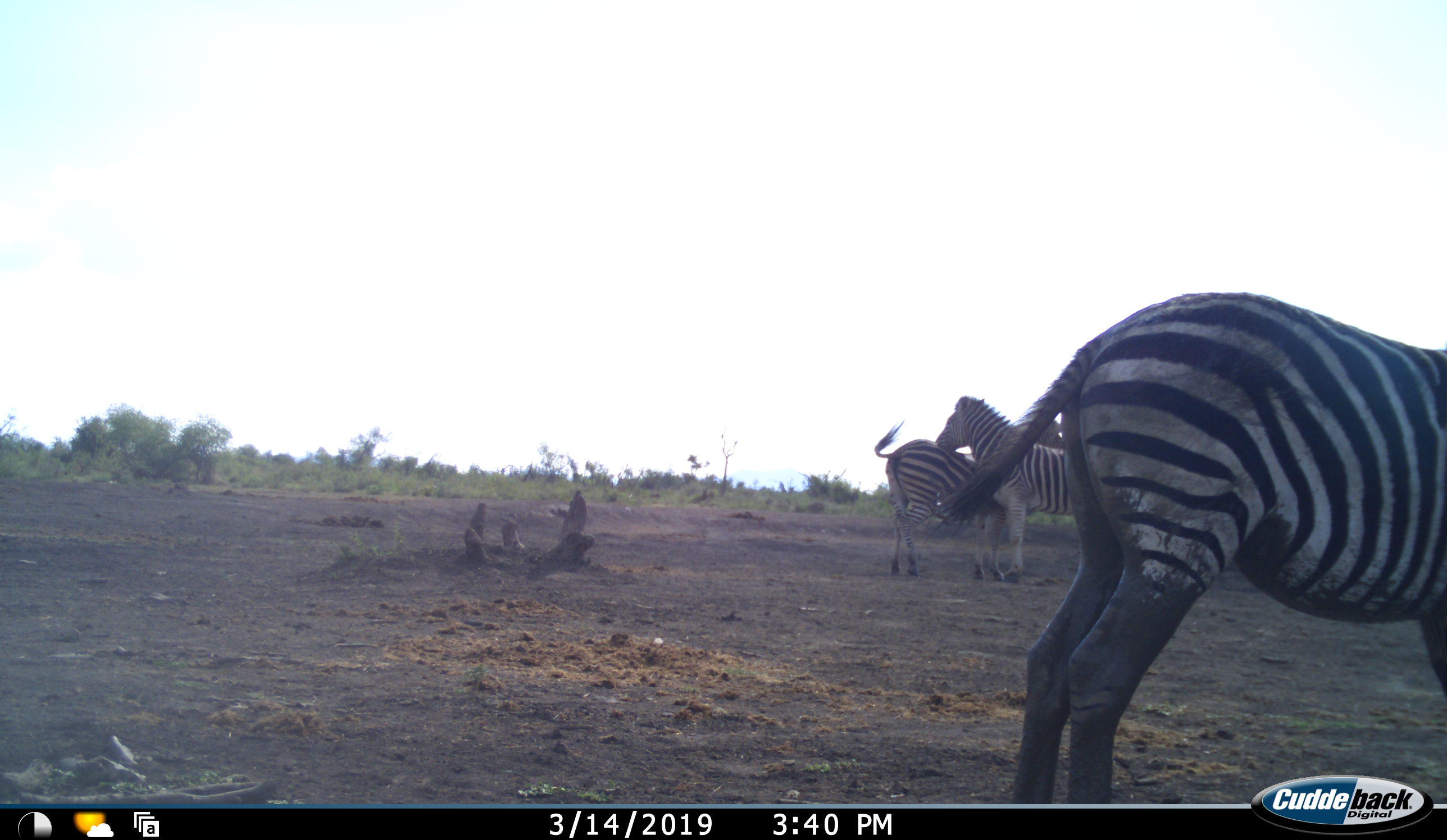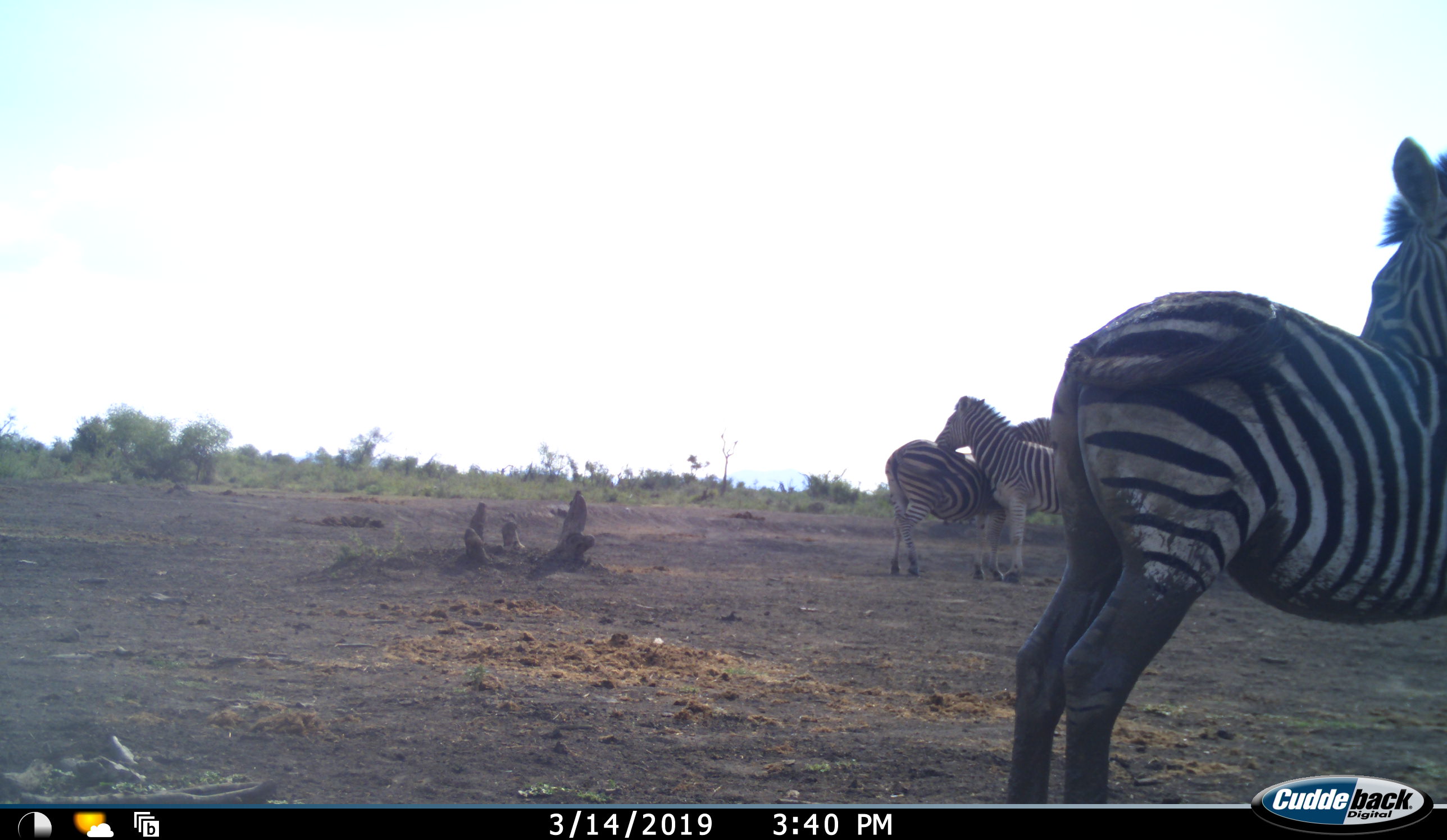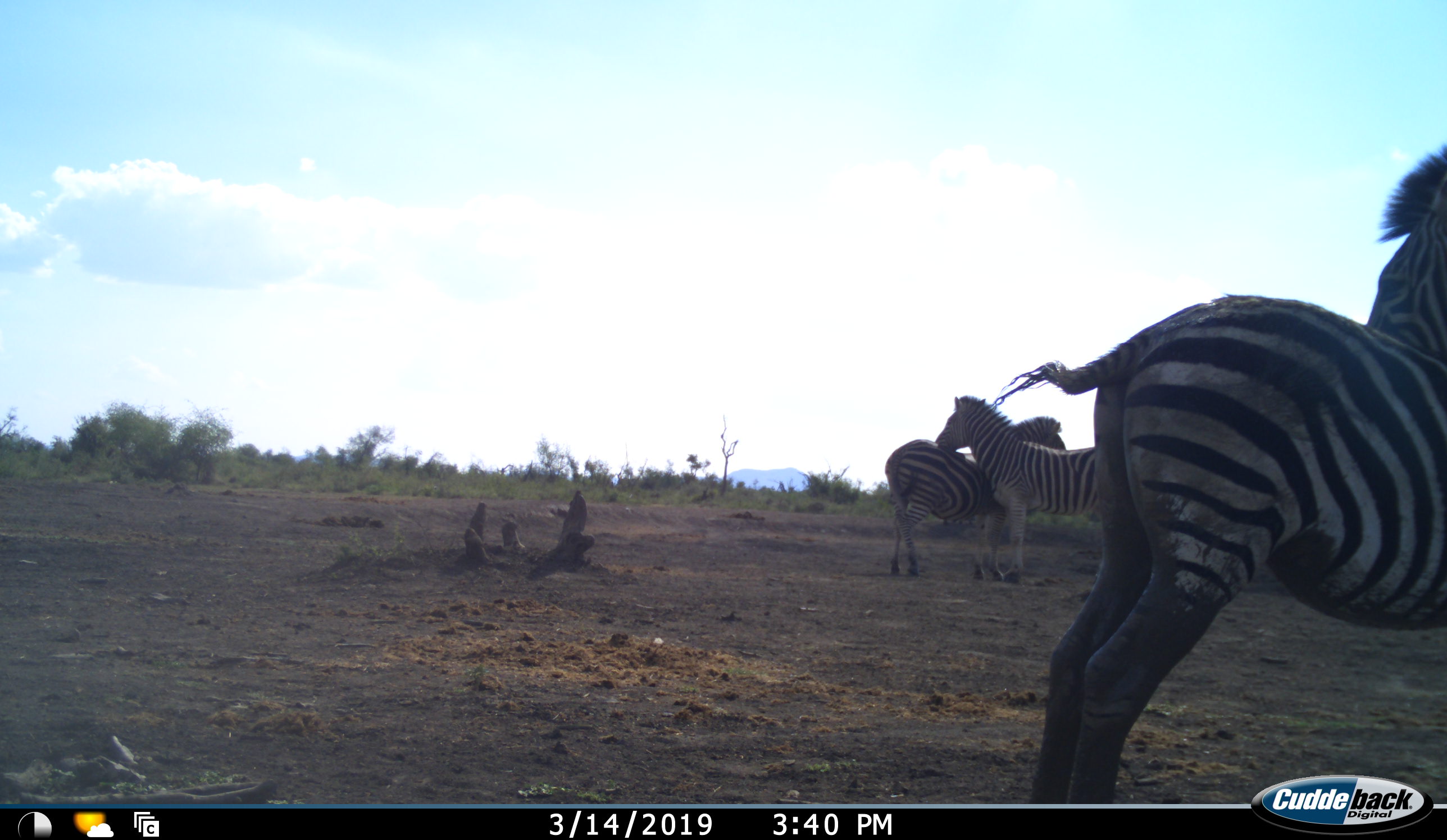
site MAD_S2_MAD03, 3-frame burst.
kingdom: Animalia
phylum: Chordata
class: Mammalia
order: Perissodactyla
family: Equidae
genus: Equus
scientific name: Equus quagga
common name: plains zebra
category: zebraplains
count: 3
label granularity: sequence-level